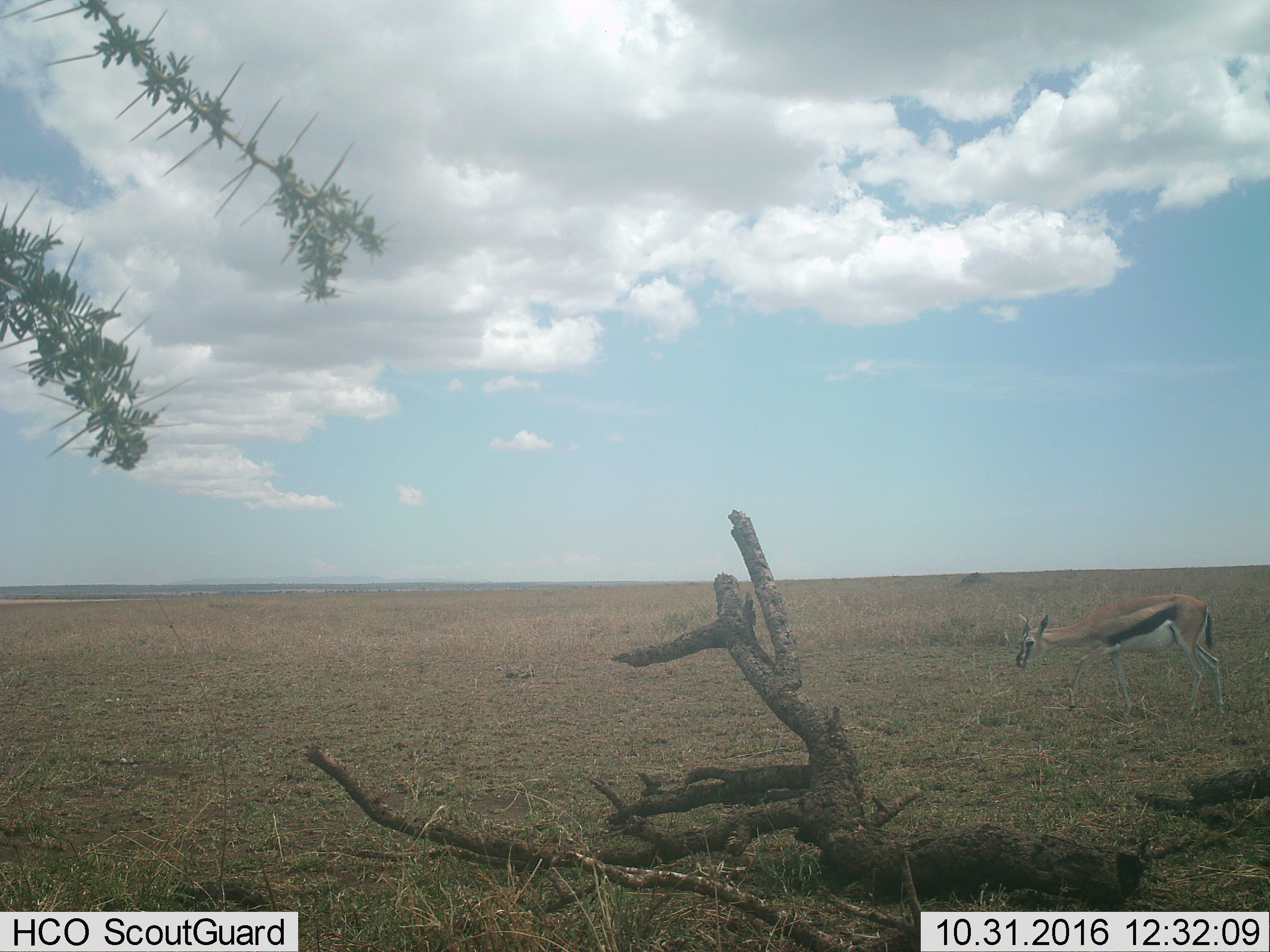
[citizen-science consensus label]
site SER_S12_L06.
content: unidentified animal